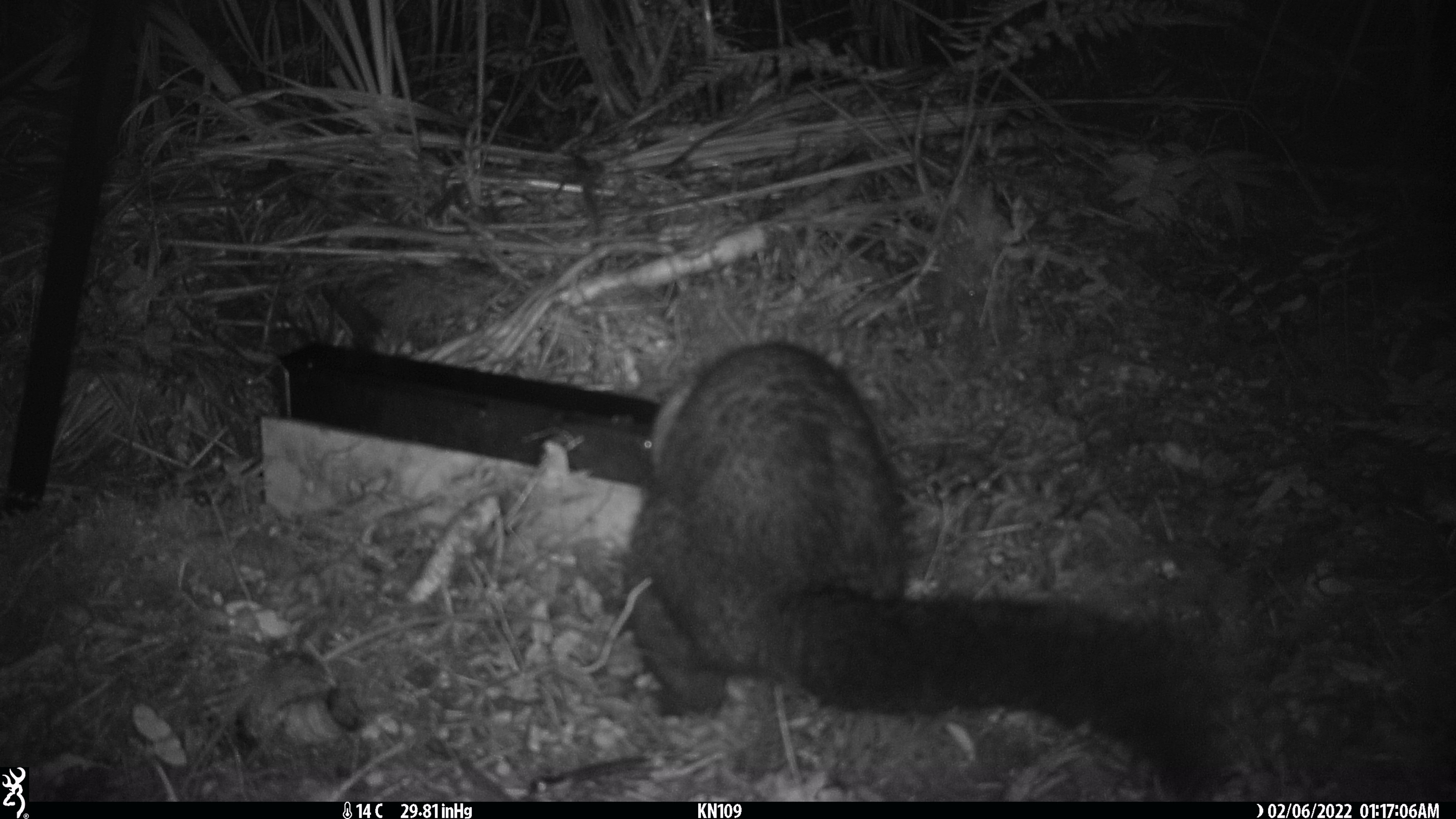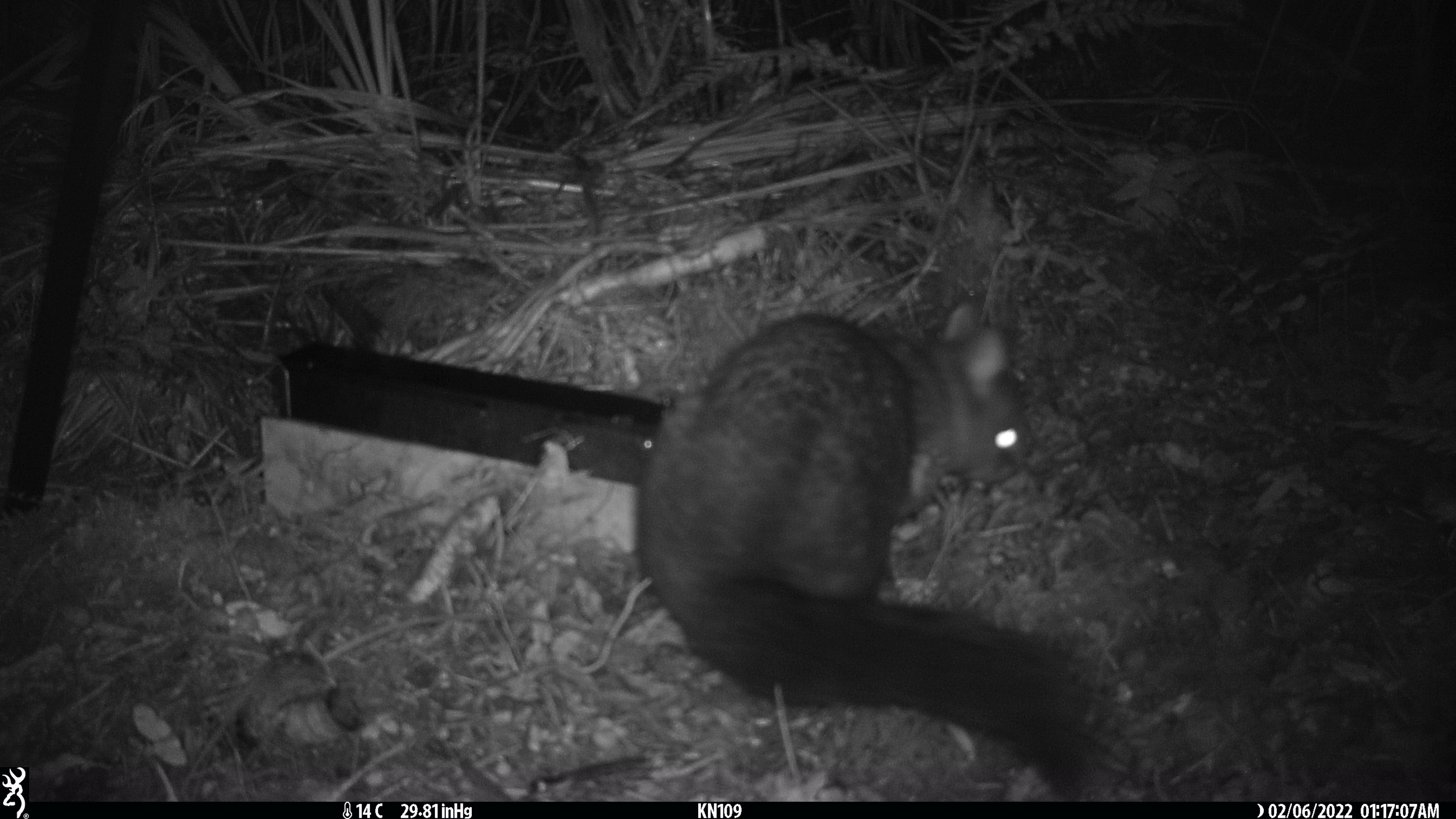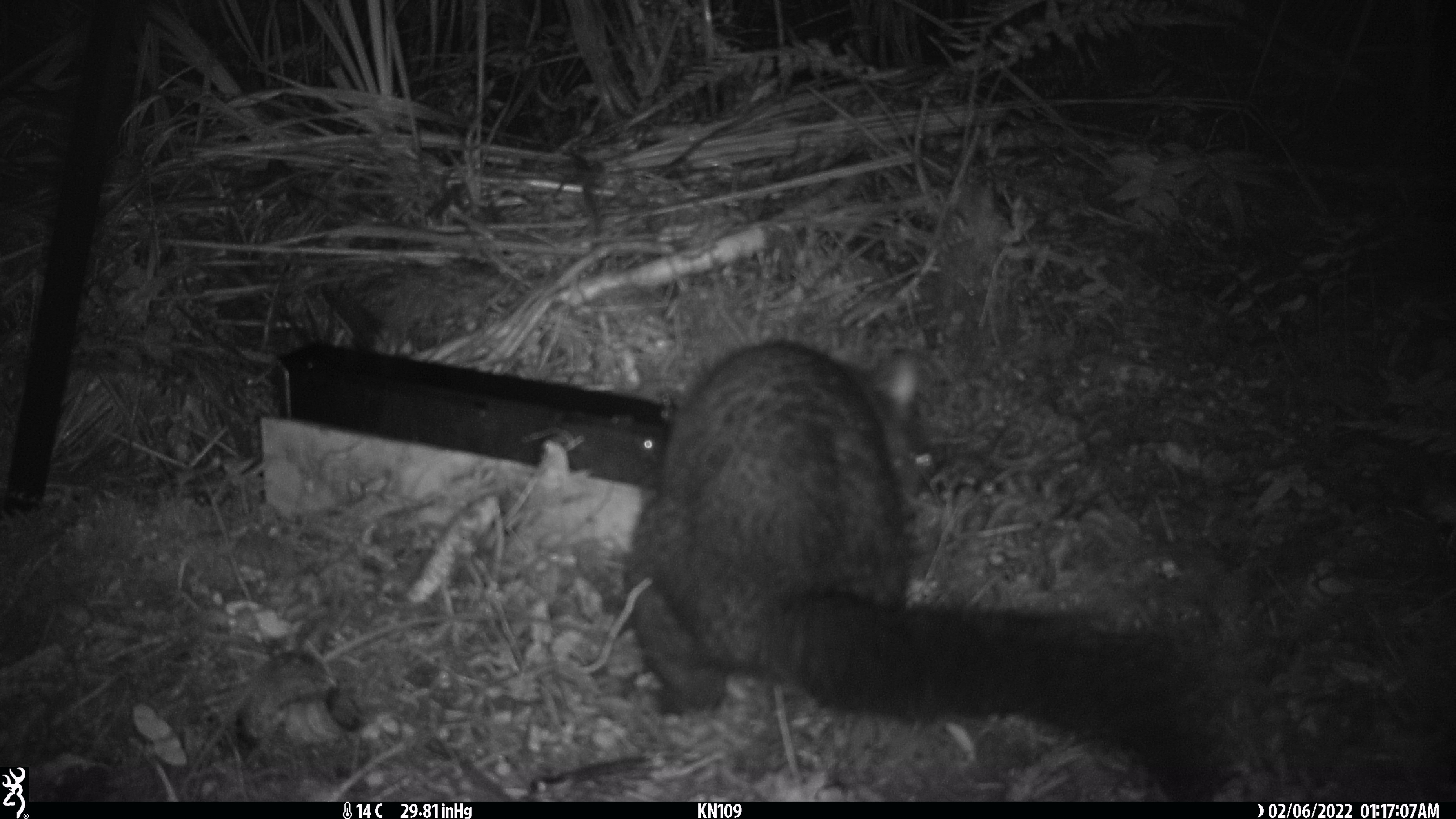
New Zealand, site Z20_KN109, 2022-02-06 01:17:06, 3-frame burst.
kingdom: Animalia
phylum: Chordata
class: Mammalia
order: Diprotodontia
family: Phalangeridae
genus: Trichosurus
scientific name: Trichosurus vulpecula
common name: common brushtail possum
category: possum